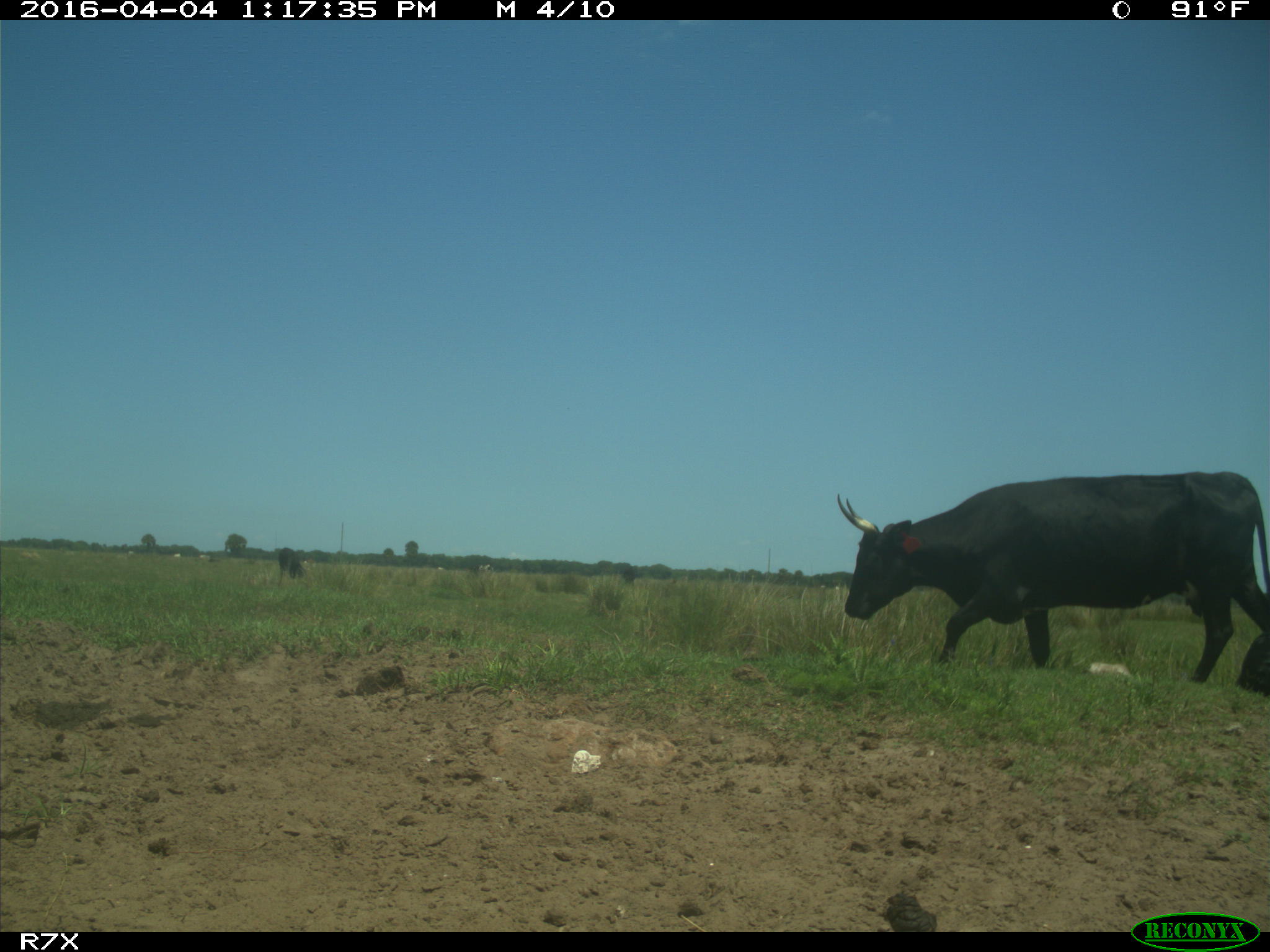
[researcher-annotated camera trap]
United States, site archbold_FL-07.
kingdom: Animalia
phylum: Chordata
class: Mammalia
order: Artiodactyla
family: Bovidae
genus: Bos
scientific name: Bos taurus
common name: domestic cow